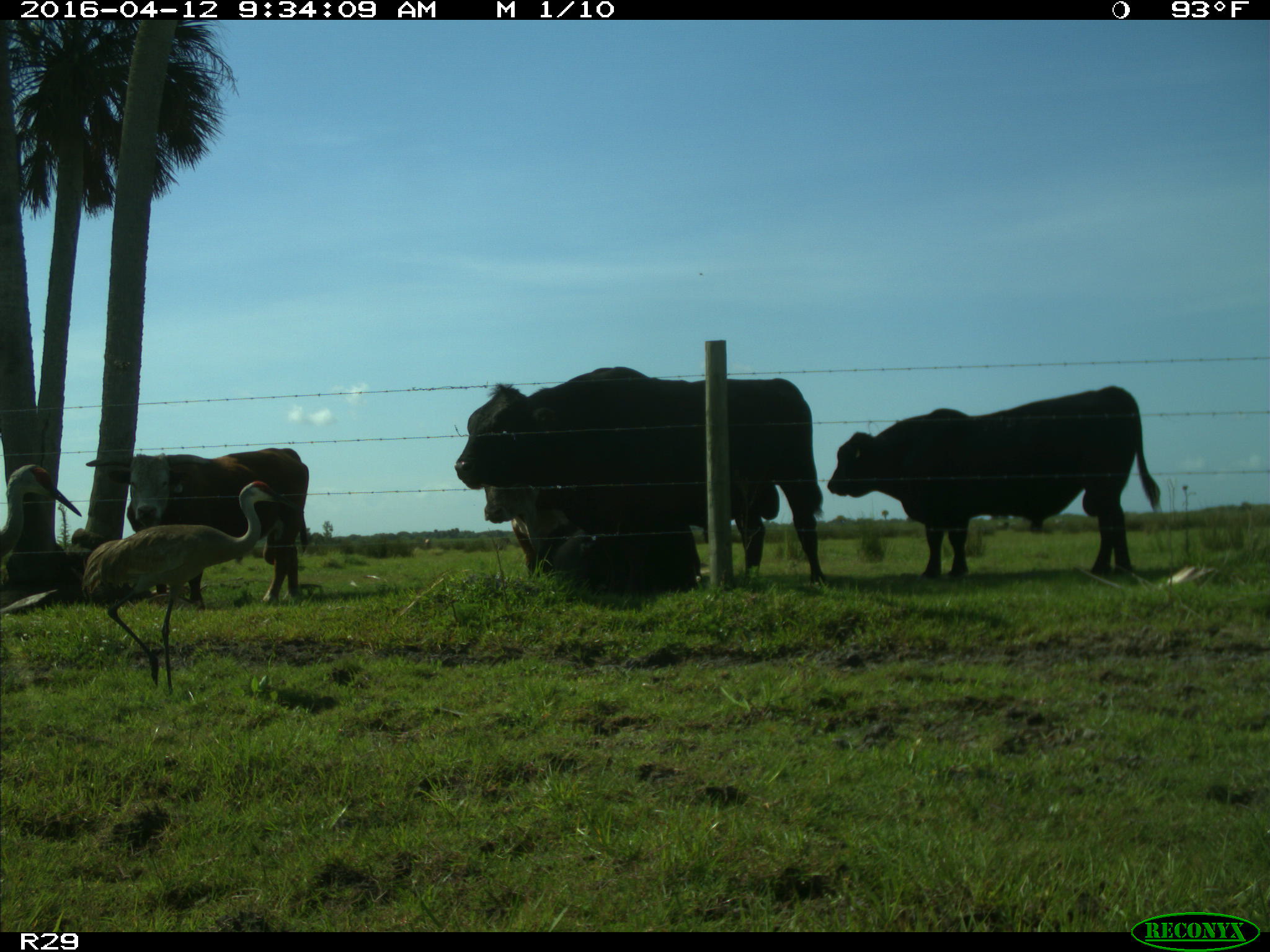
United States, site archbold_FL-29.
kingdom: Animalia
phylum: Chordata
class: Mammalia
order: Artiodactyla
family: Bovidae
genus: Bos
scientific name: Bos taurus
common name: domestic cow